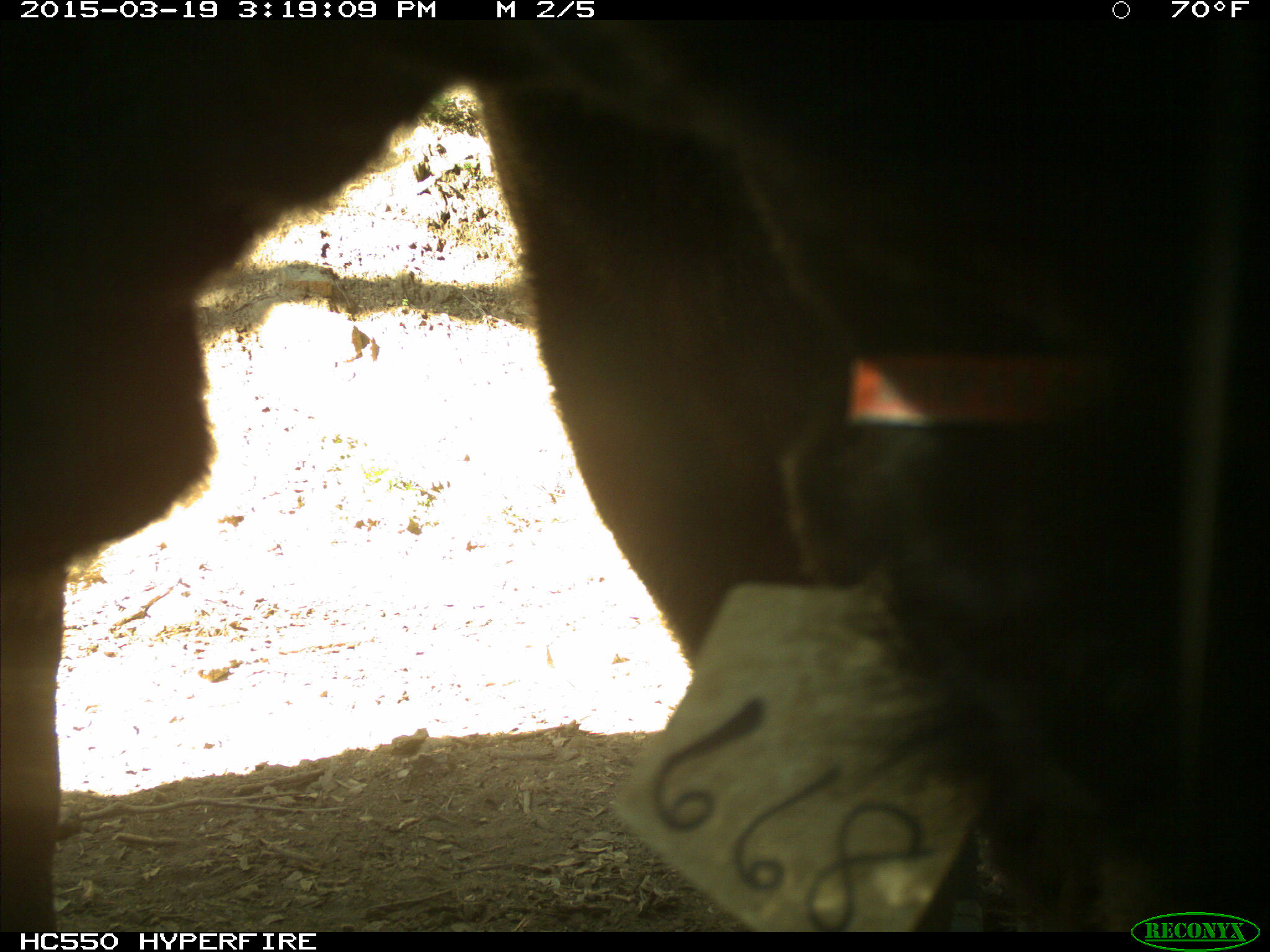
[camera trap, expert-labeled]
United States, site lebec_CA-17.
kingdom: Animalia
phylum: Chordata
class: Mammalia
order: Artiodactyla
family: Bovidae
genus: Bos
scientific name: Bos taurus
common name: domestic cow